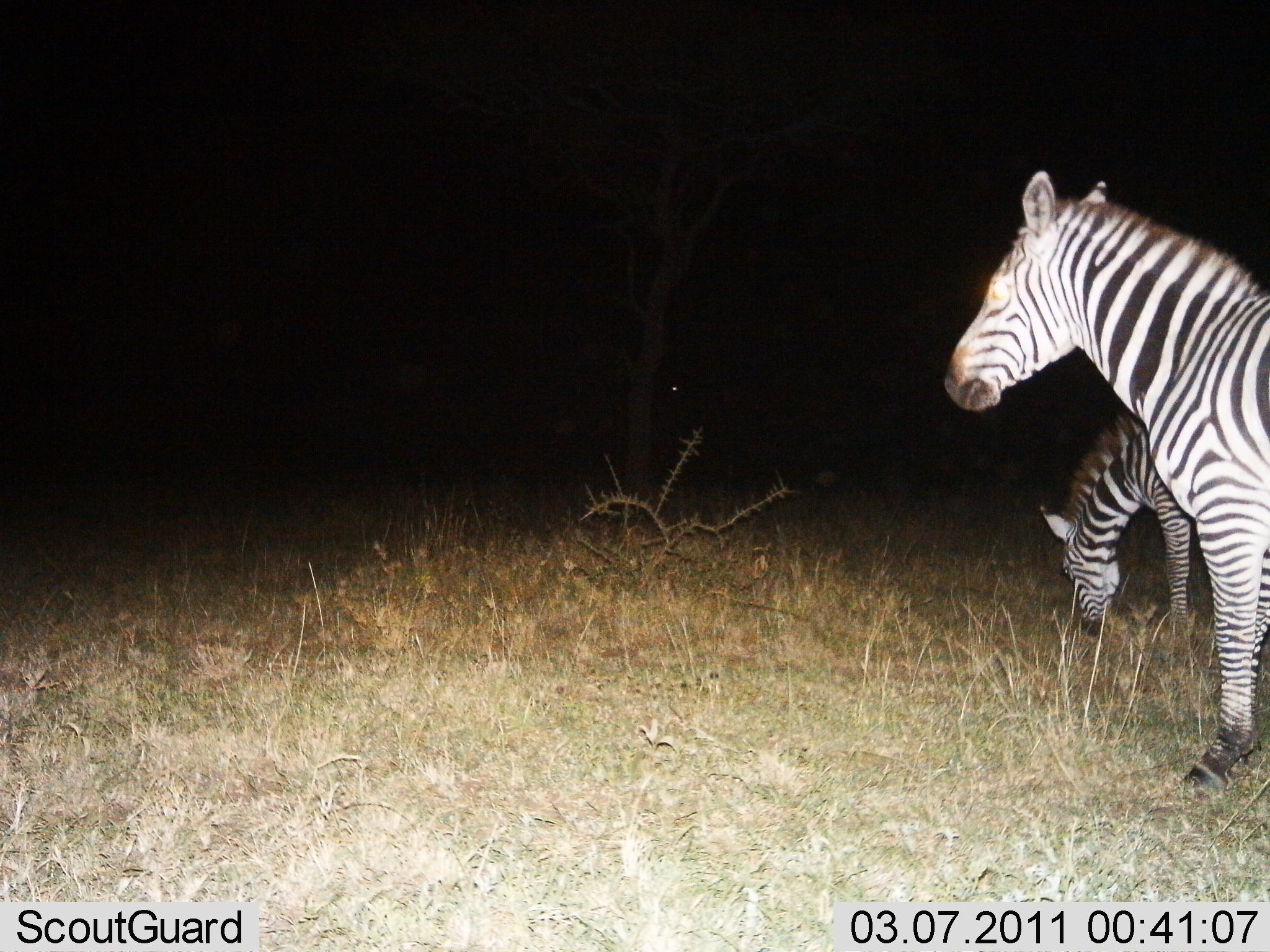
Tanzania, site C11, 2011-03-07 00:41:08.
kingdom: Animalia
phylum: Chordata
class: Mammalia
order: Perissodactyla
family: Equidae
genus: Equus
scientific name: Equus quagga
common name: plains zebra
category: zebra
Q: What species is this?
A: Zebra (plains zebra) (Equus quagga).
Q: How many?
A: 2.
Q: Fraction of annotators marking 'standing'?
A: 92%.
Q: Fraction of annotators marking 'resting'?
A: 0%.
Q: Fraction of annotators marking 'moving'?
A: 0%.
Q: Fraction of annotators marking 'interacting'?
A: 0%.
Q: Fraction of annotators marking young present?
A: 0%.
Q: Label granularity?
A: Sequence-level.